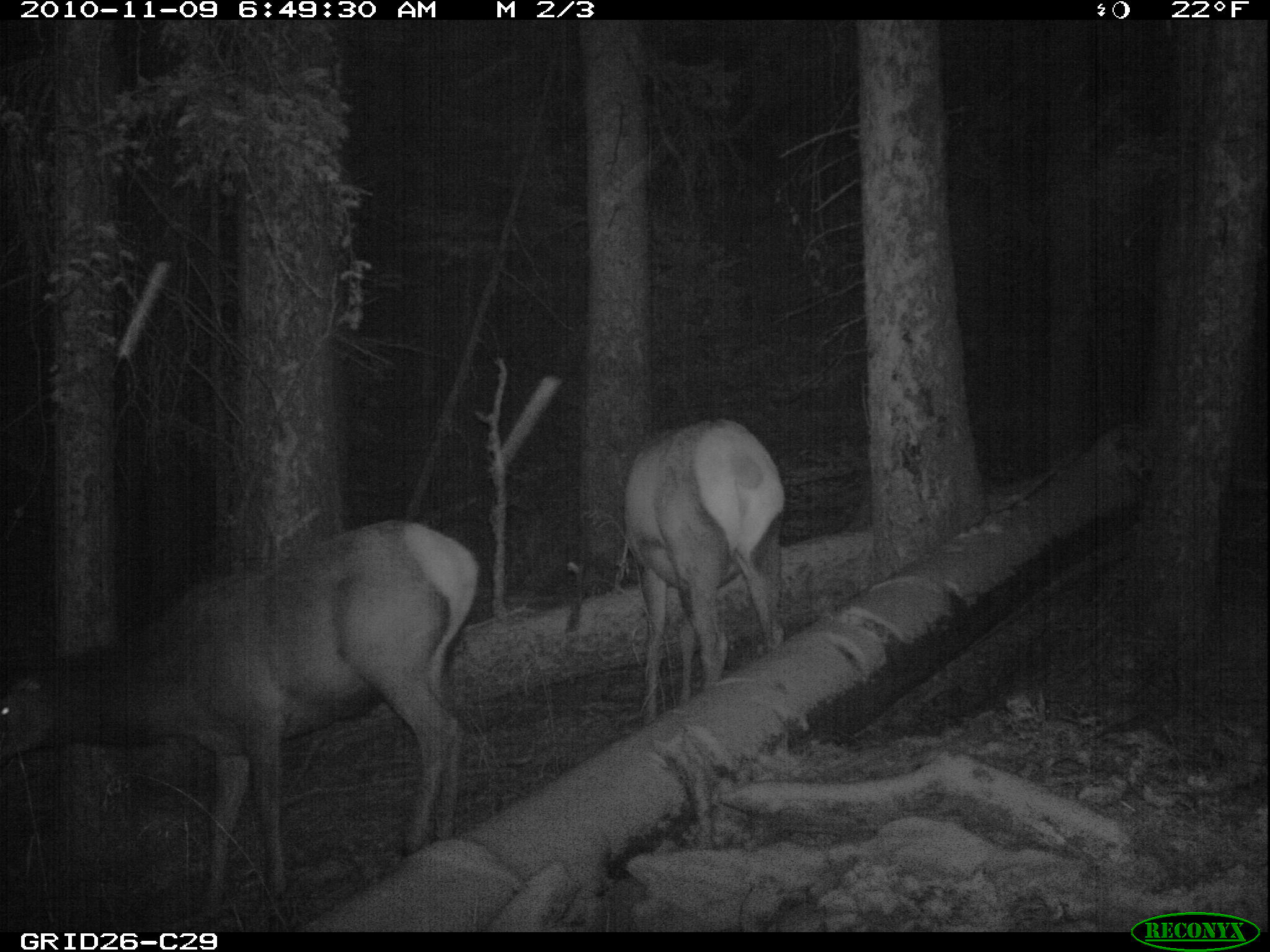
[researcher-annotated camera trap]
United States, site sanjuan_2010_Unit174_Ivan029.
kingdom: Animalia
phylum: Chordata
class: Mammalia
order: Artiodactyla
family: Cervidae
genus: Cervus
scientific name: Cervus elaphus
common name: red deer